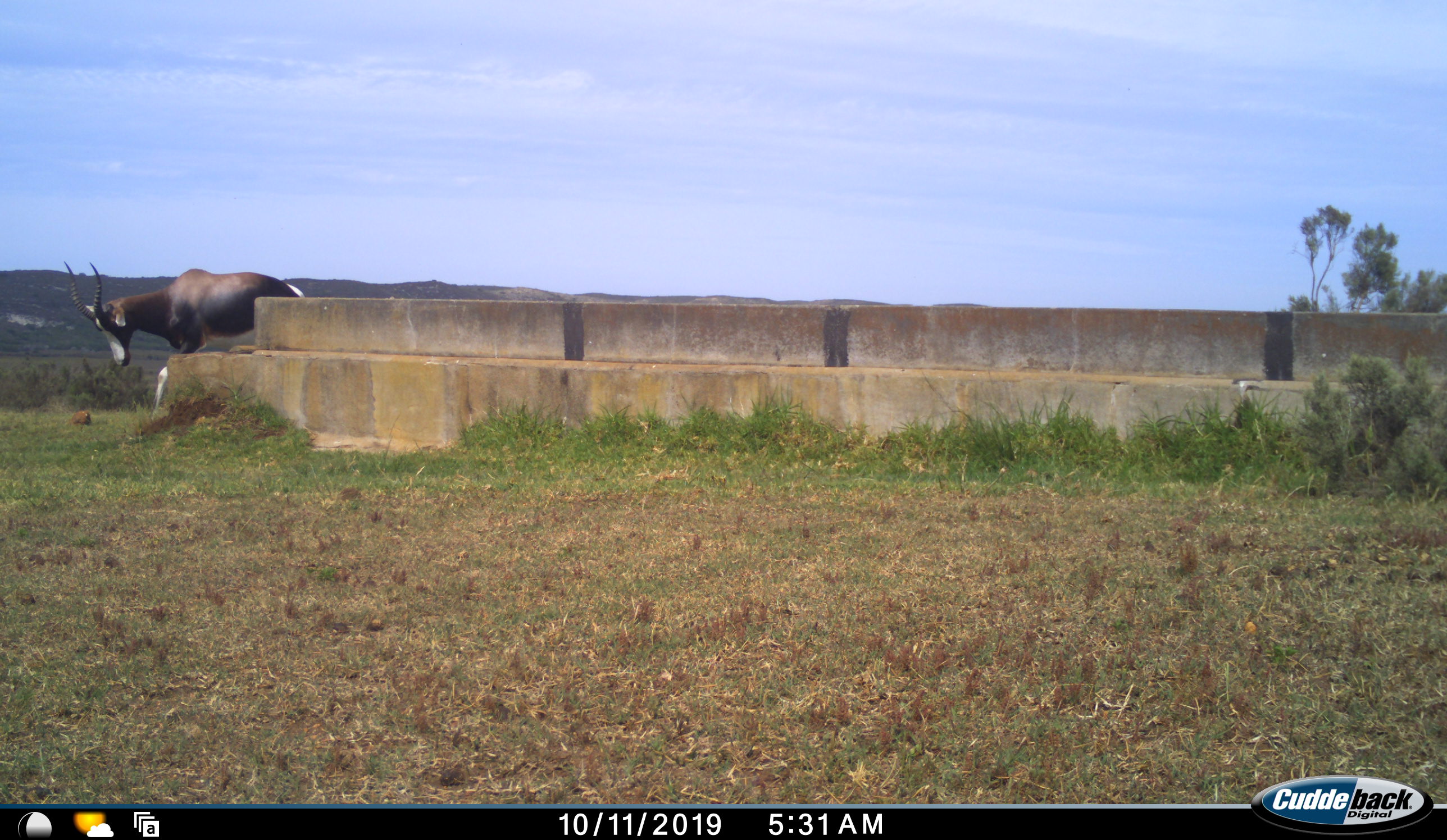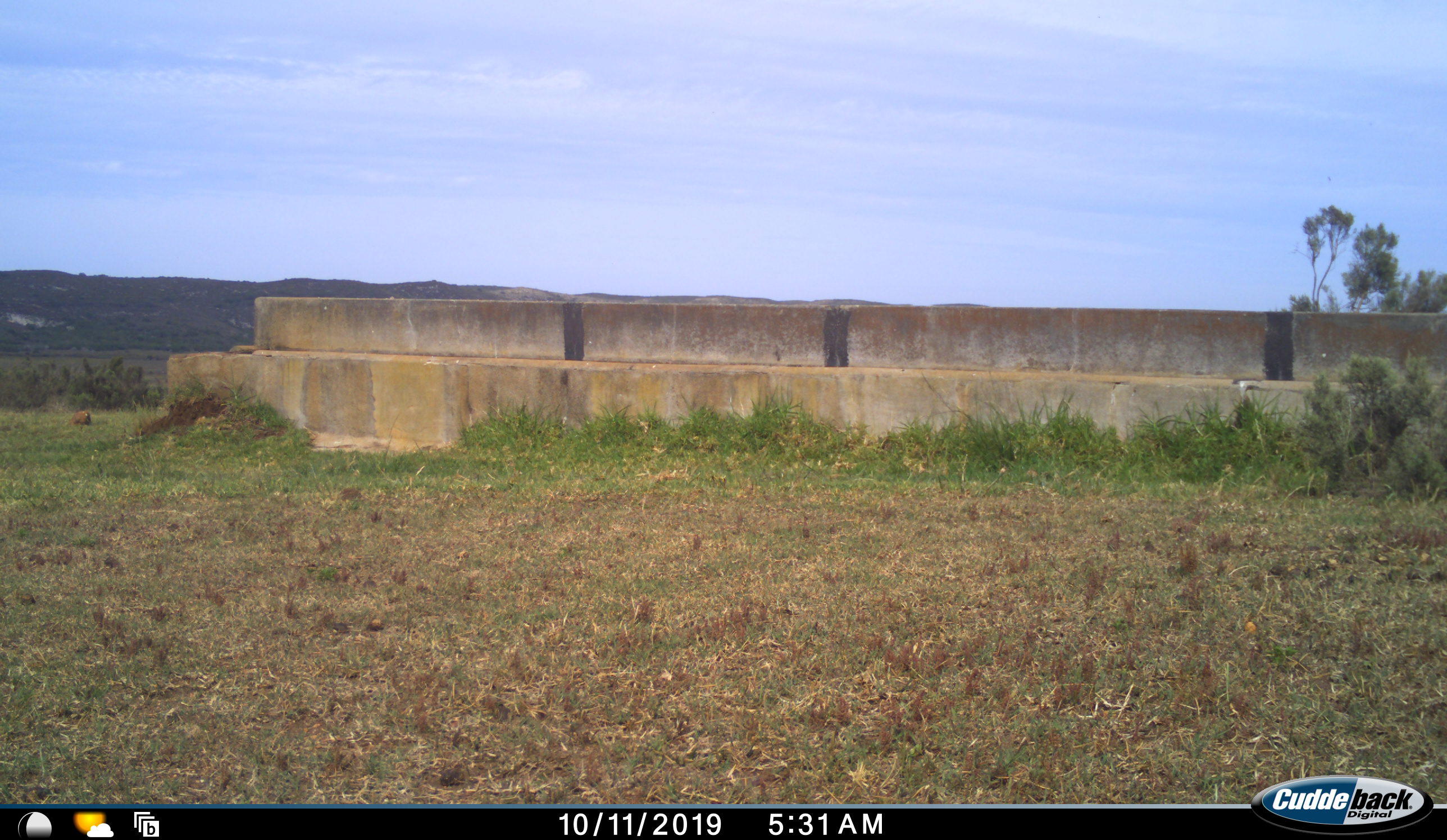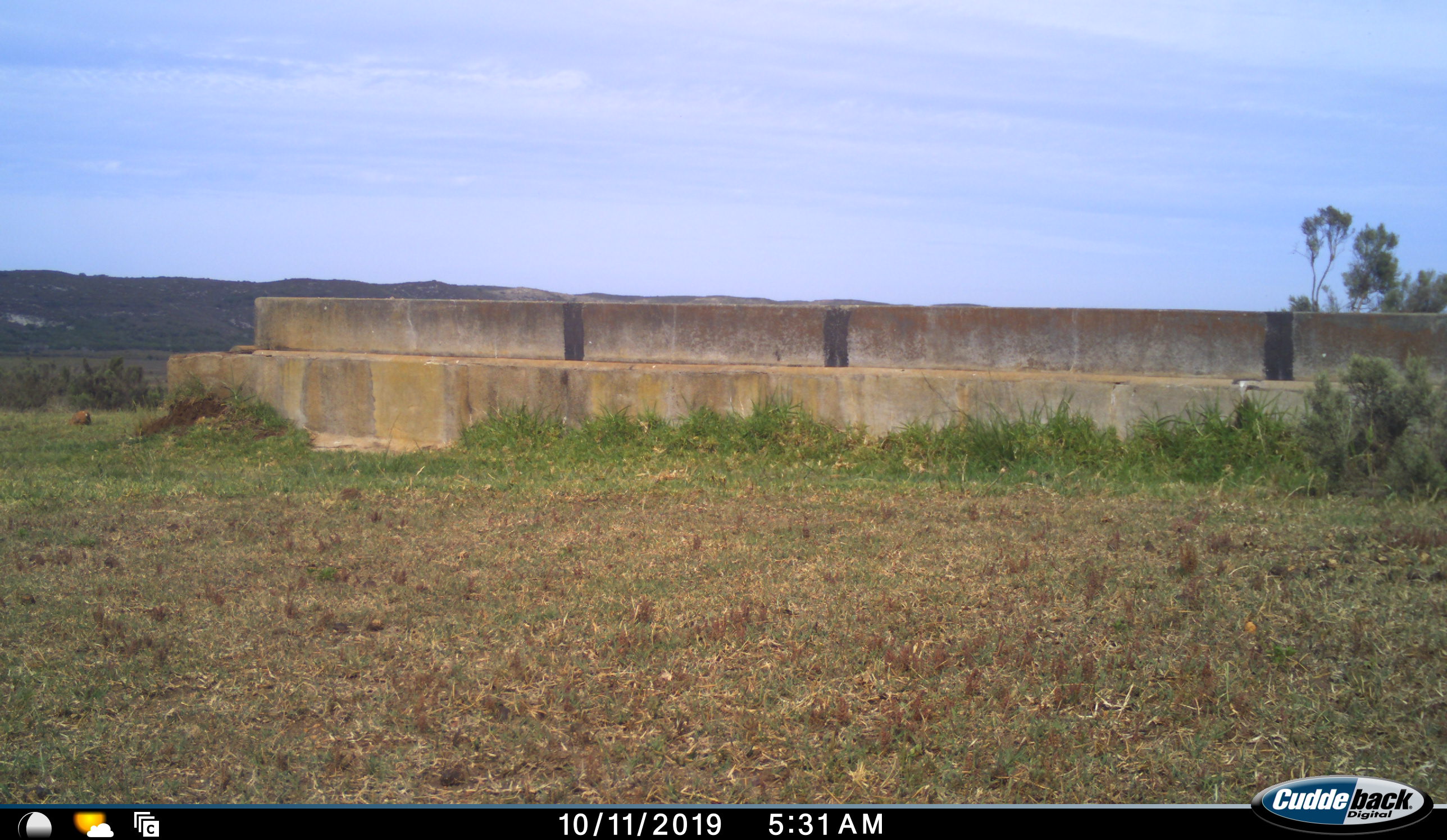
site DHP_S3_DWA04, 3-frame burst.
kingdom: Animalia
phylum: Chordata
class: Mammalia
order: Artiodactyla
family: Bovidae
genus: Damaliscus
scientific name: Damaliscus pygargus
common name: bontebok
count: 1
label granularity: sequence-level